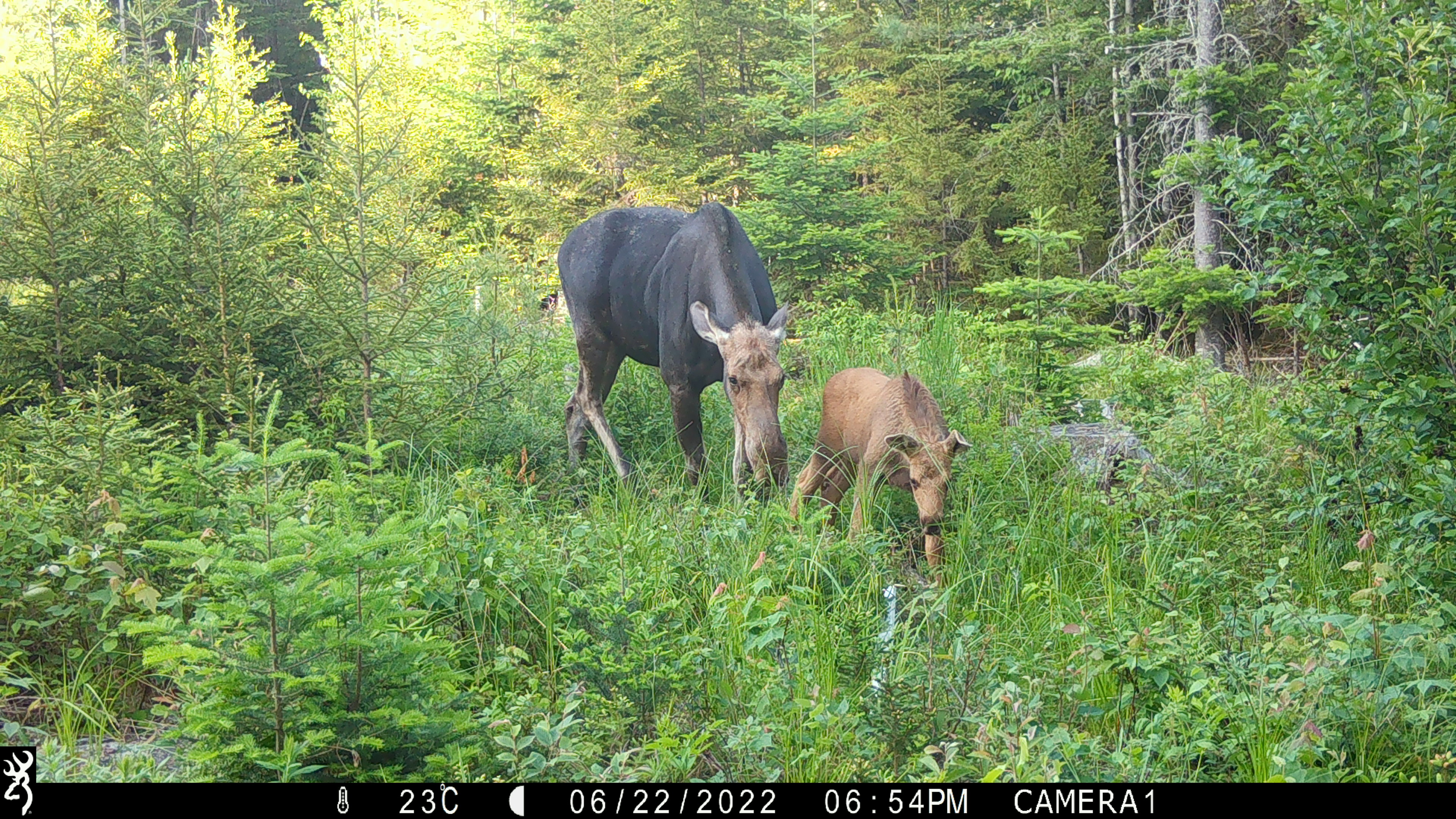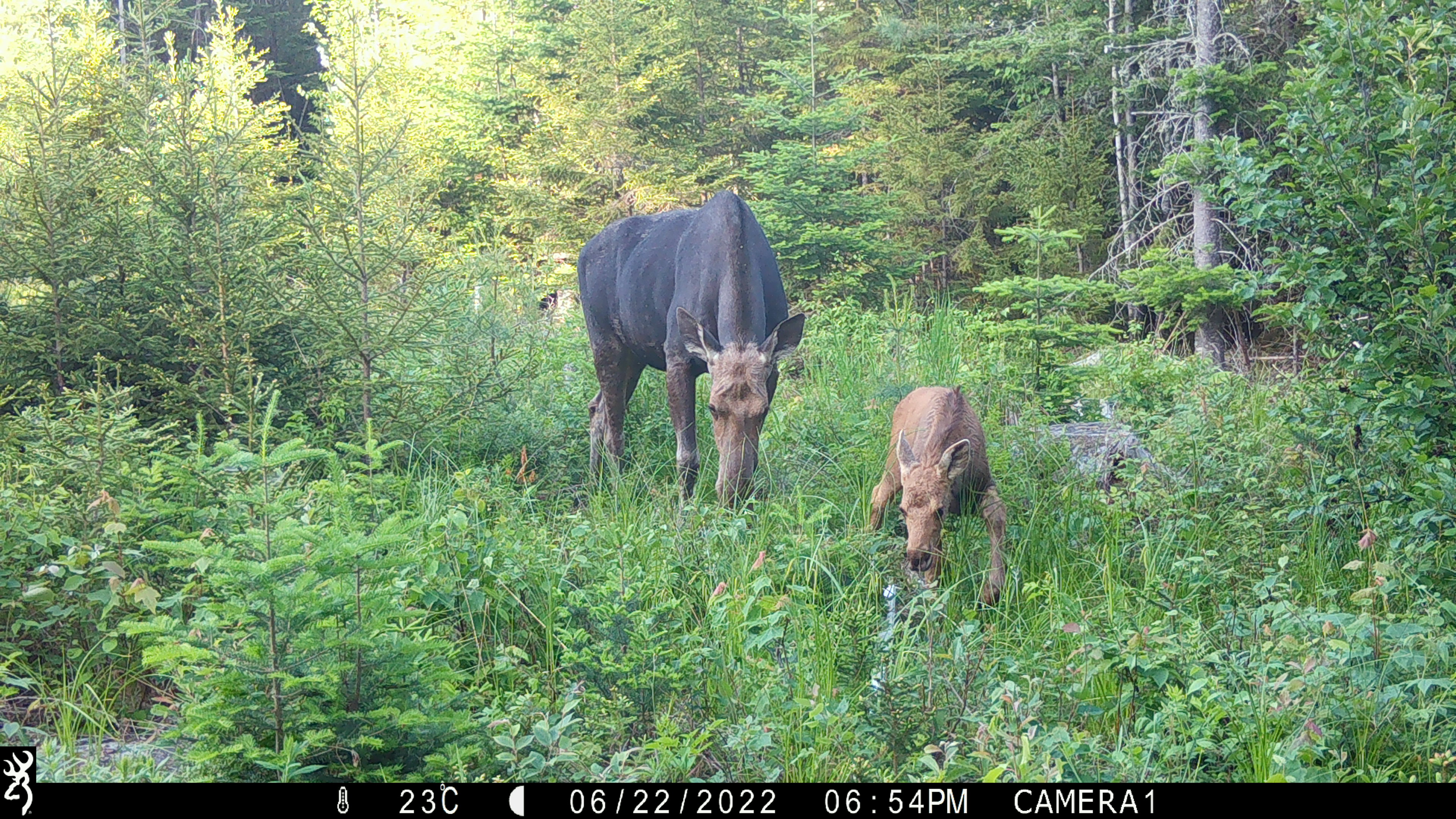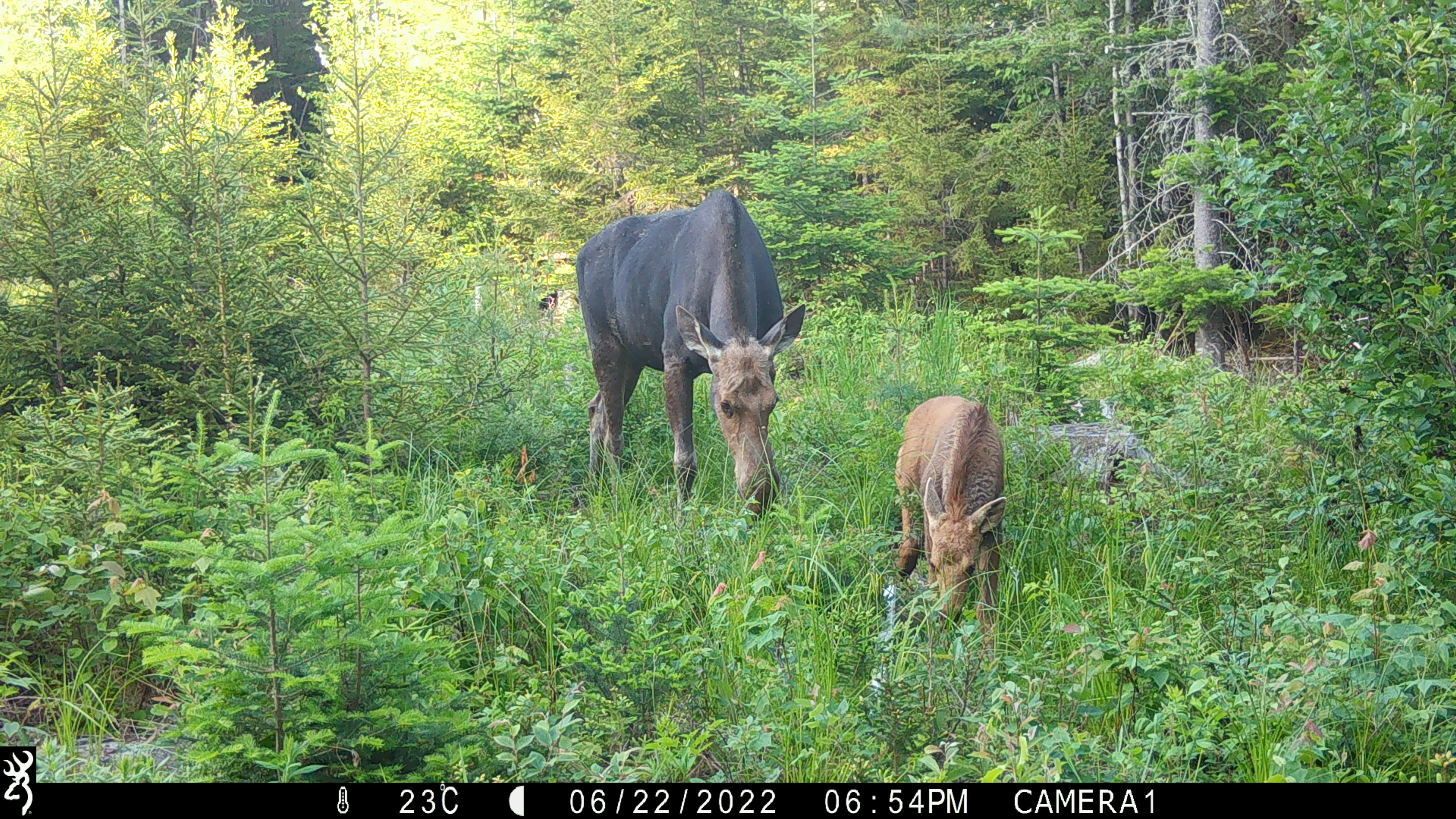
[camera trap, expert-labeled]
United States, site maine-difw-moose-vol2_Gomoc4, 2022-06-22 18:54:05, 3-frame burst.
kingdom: Animalia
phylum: Chordata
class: Mammalia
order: Artiodactyla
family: Cervidae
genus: Alces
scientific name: Alces alces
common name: moose